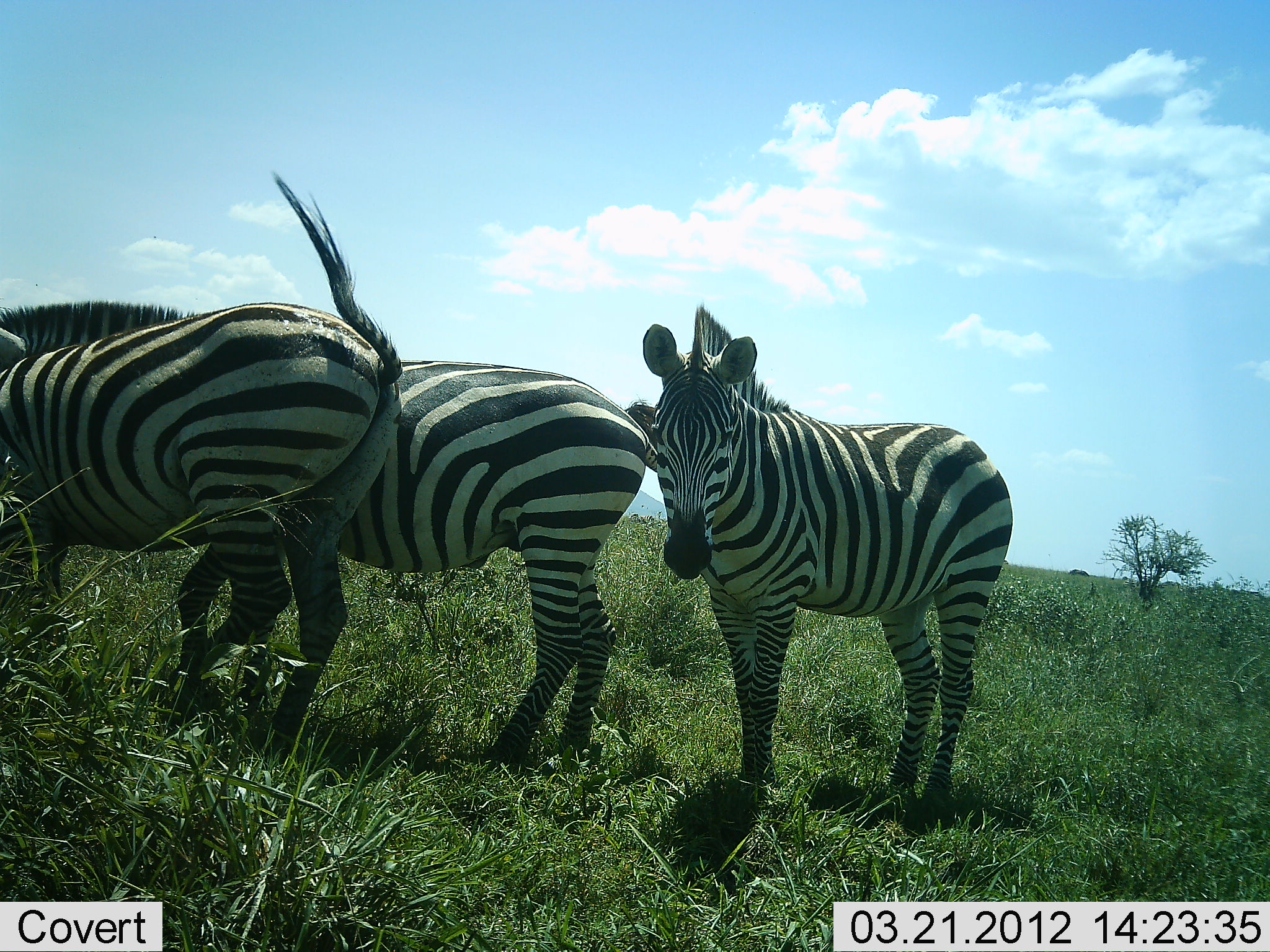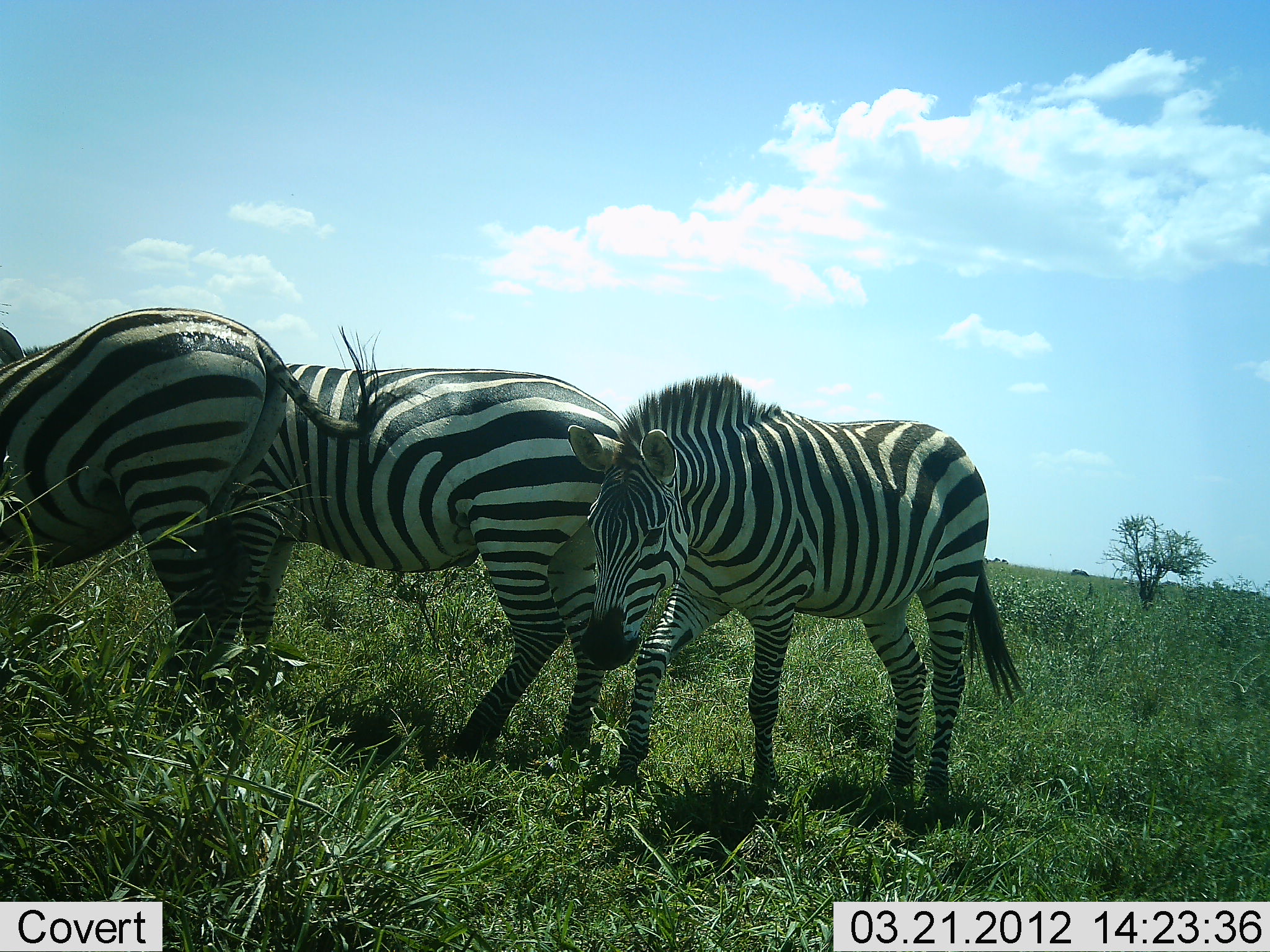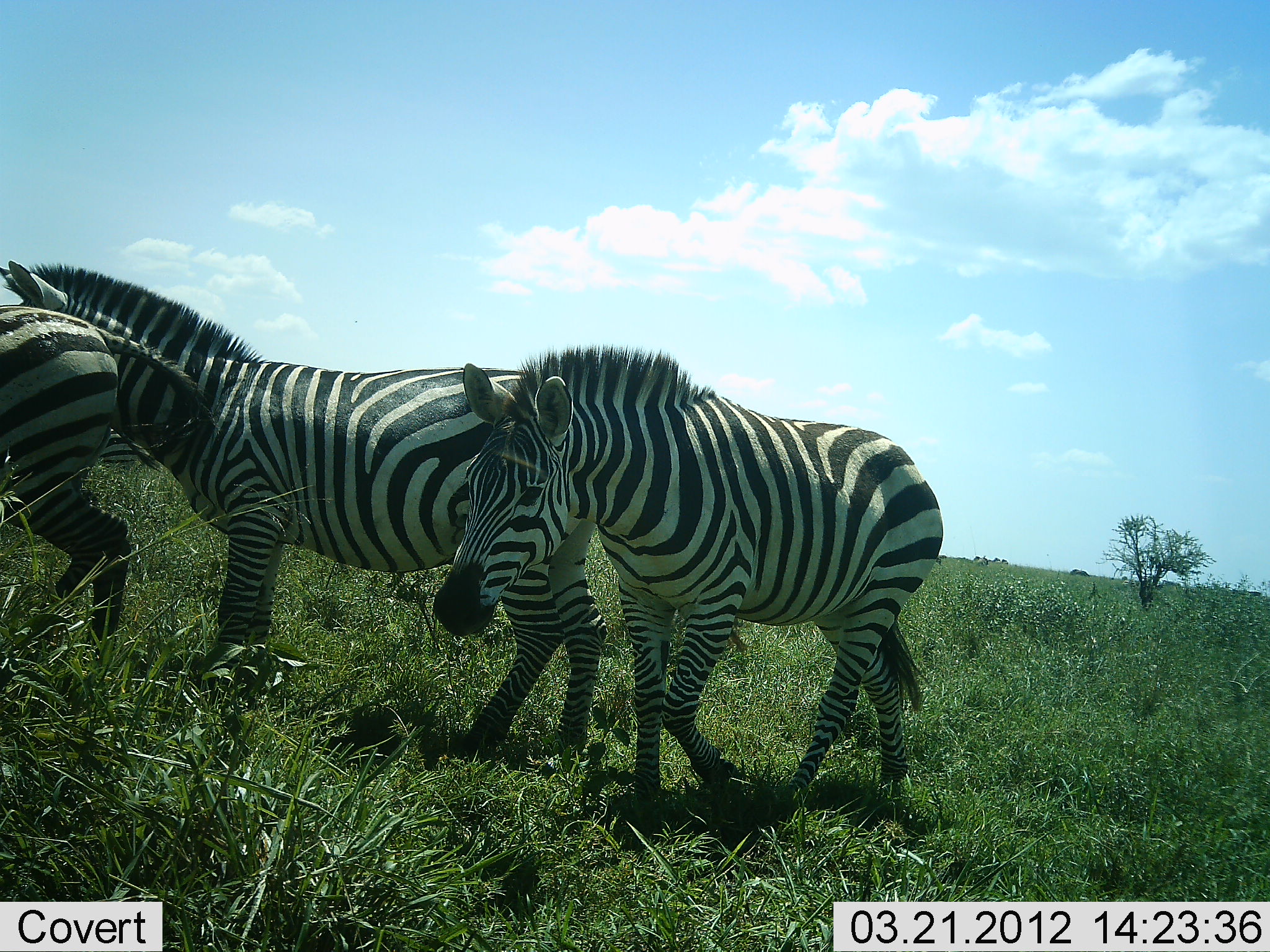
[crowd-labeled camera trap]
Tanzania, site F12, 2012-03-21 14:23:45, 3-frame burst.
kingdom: Animalia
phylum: Chordata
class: Mammalia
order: Perissodactyla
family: Equidae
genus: Equus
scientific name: Equus quagga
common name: plains zebra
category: zebra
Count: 3.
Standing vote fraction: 56%.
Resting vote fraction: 0%.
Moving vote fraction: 69%.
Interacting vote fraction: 25%.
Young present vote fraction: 6%.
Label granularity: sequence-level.